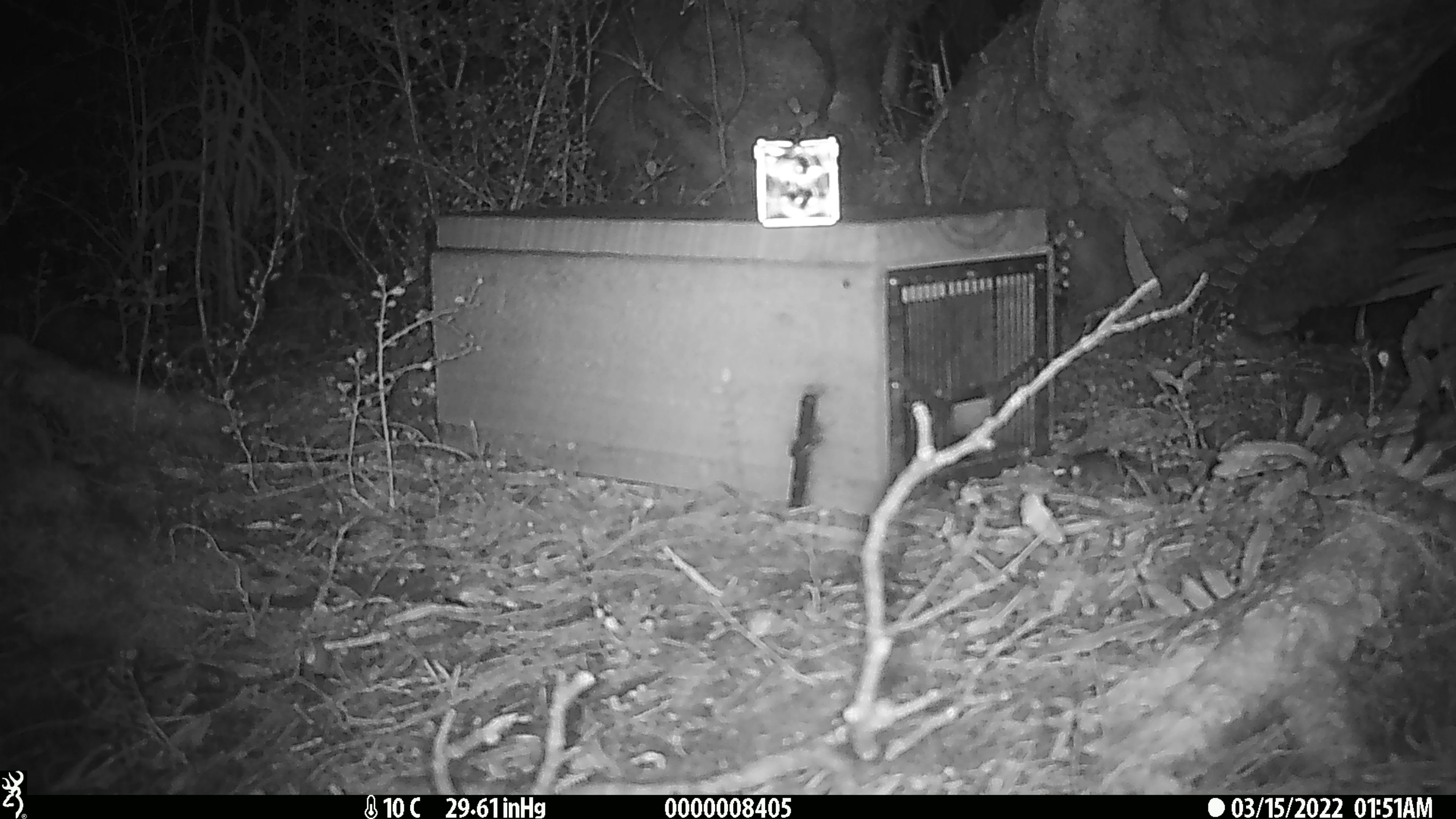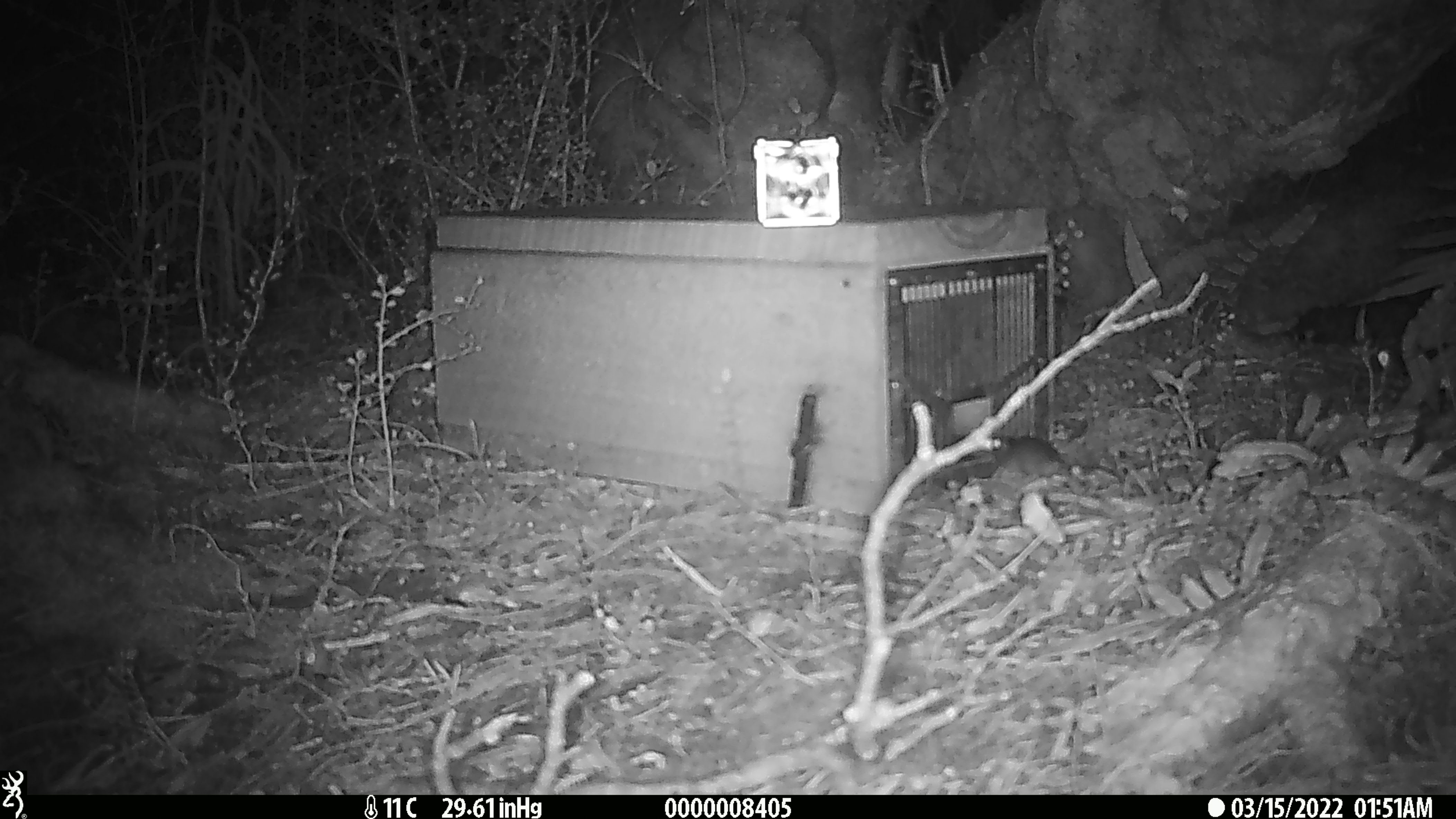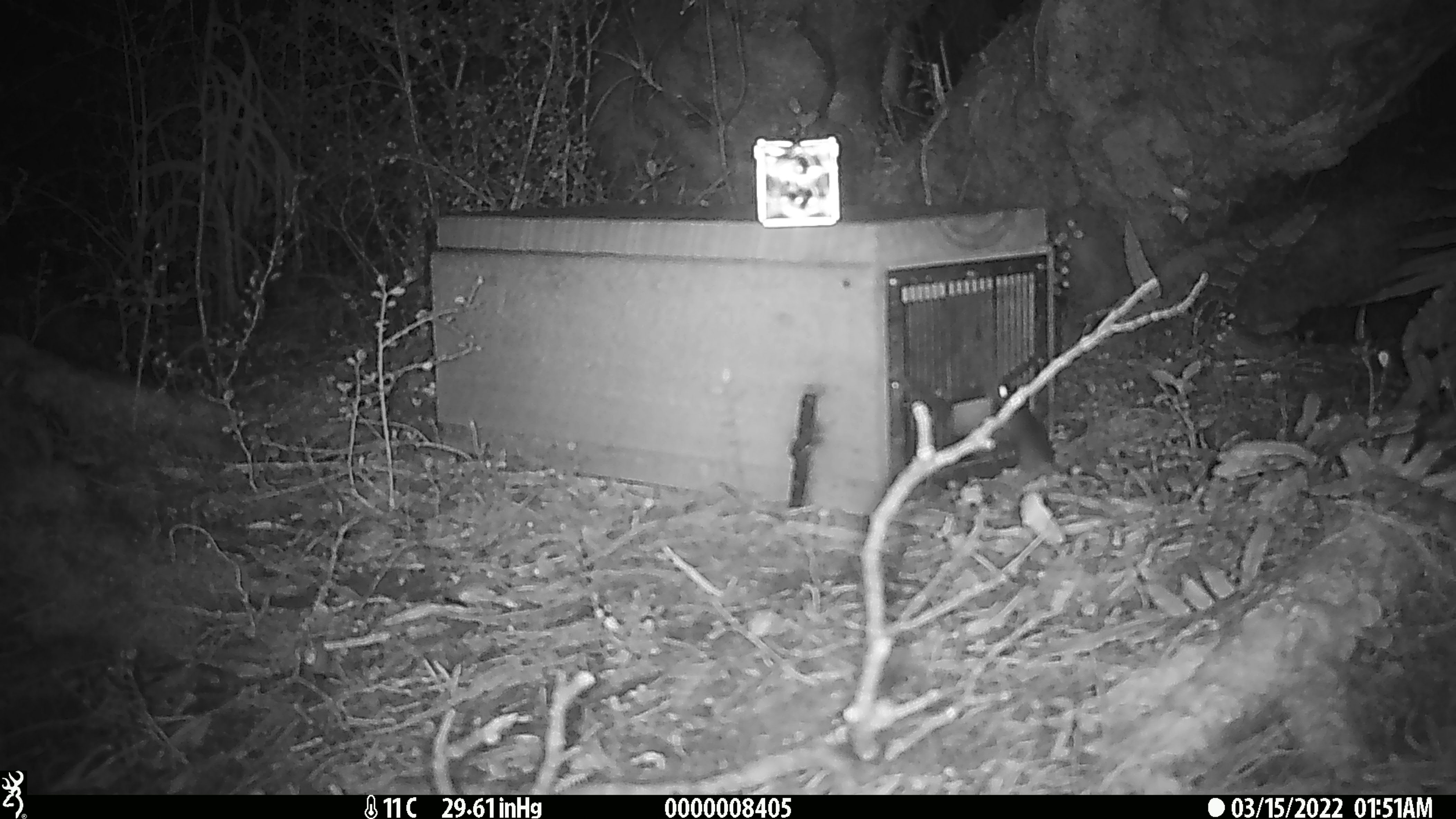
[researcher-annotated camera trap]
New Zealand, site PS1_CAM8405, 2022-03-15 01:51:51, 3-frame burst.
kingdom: Animalia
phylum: Chordata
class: Mammalia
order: Rodentia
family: Muridae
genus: Mus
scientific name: Mus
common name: mouse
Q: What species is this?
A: Mouse (Mus).